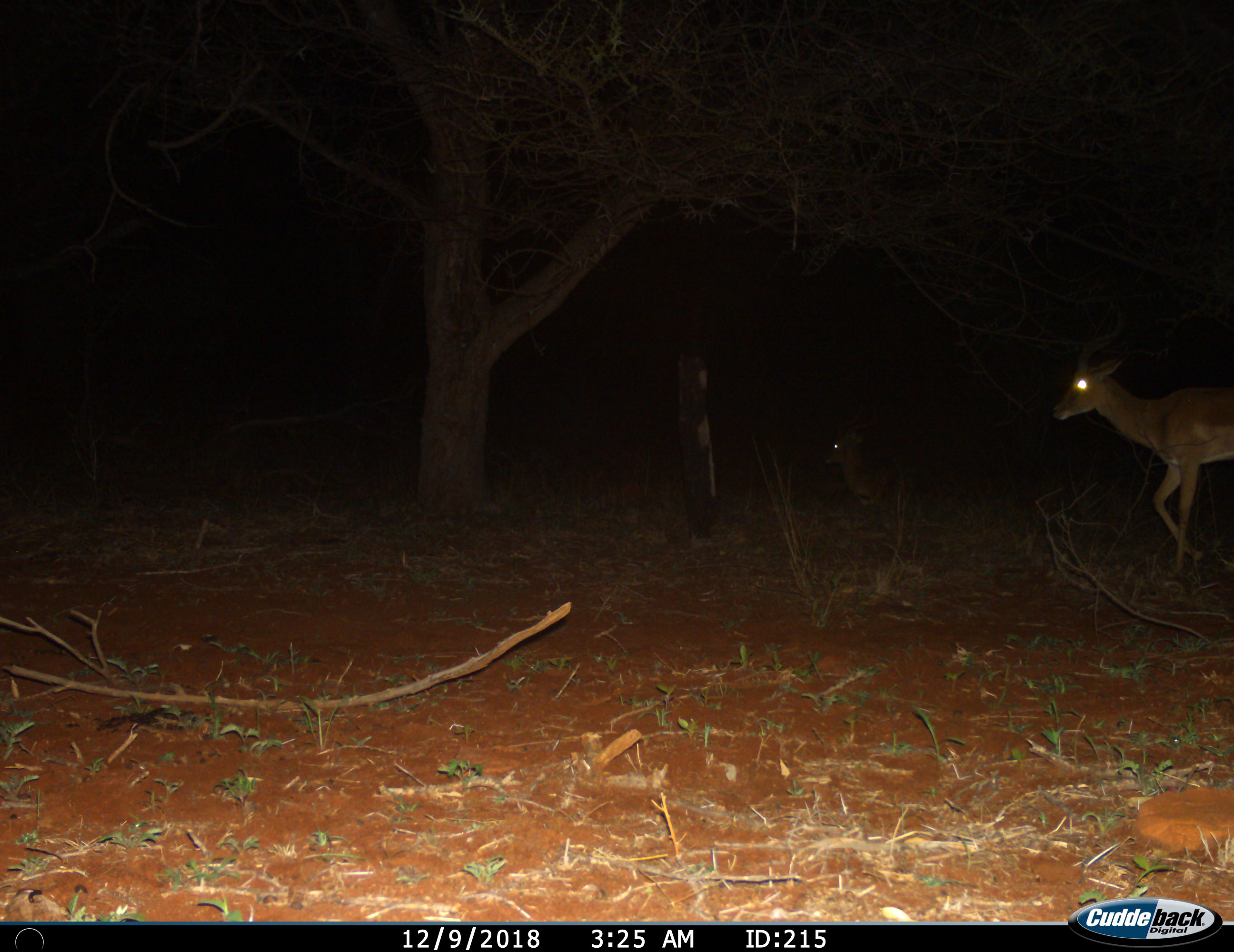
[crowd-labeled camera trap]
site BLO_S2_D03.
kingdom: Animalia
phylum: Chordata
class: Mammalia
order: Artiodactyla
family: Bovidae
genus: Aepyceros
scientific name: Aepyceros melampus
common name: impala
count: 2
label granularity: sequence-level